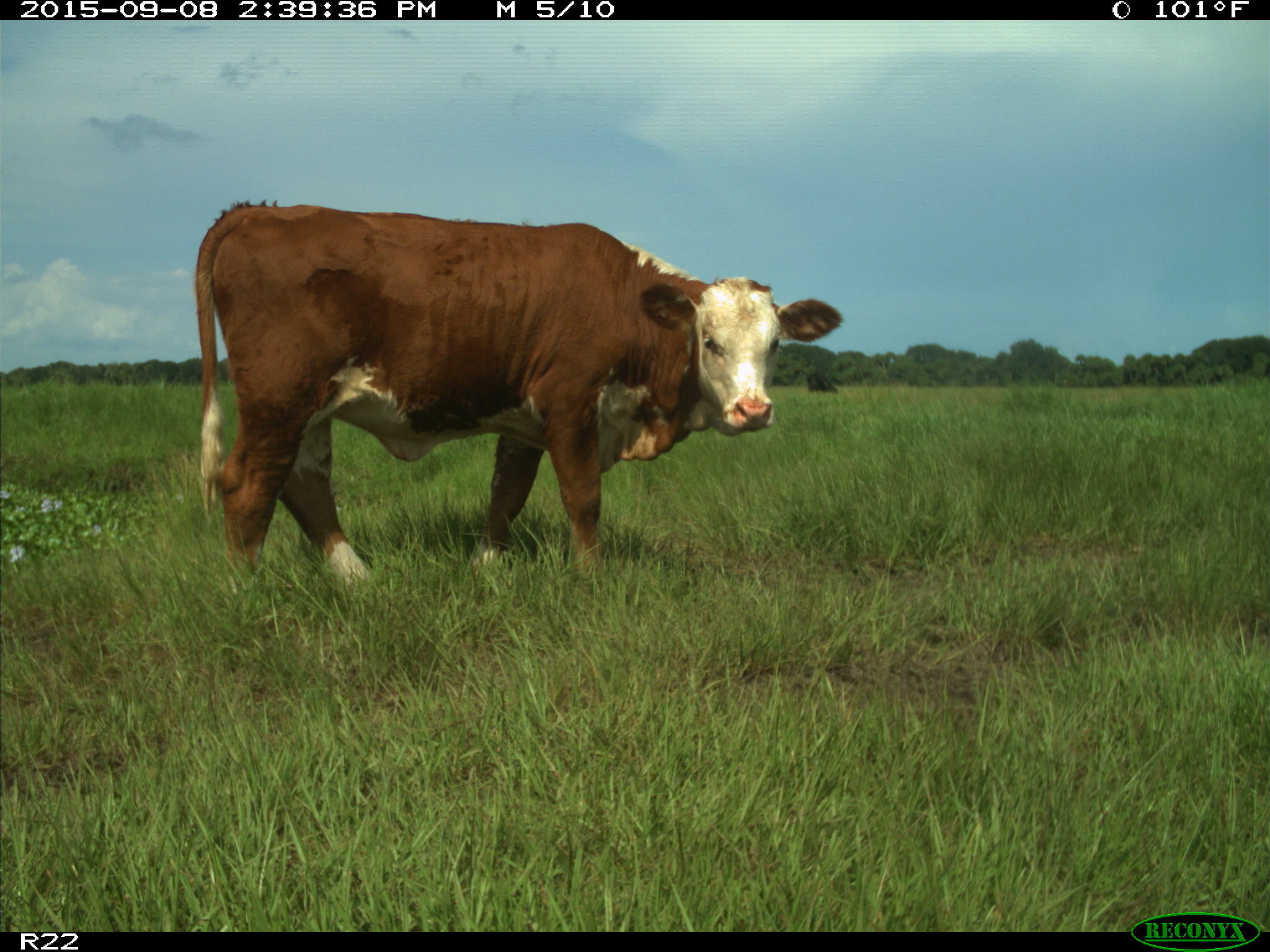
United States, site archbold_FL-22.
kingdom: Animalia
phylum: Chordata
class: Mammalia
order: Artiodactyla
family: Bovidae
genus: Bos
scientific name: Bos taurus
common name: domestic cow